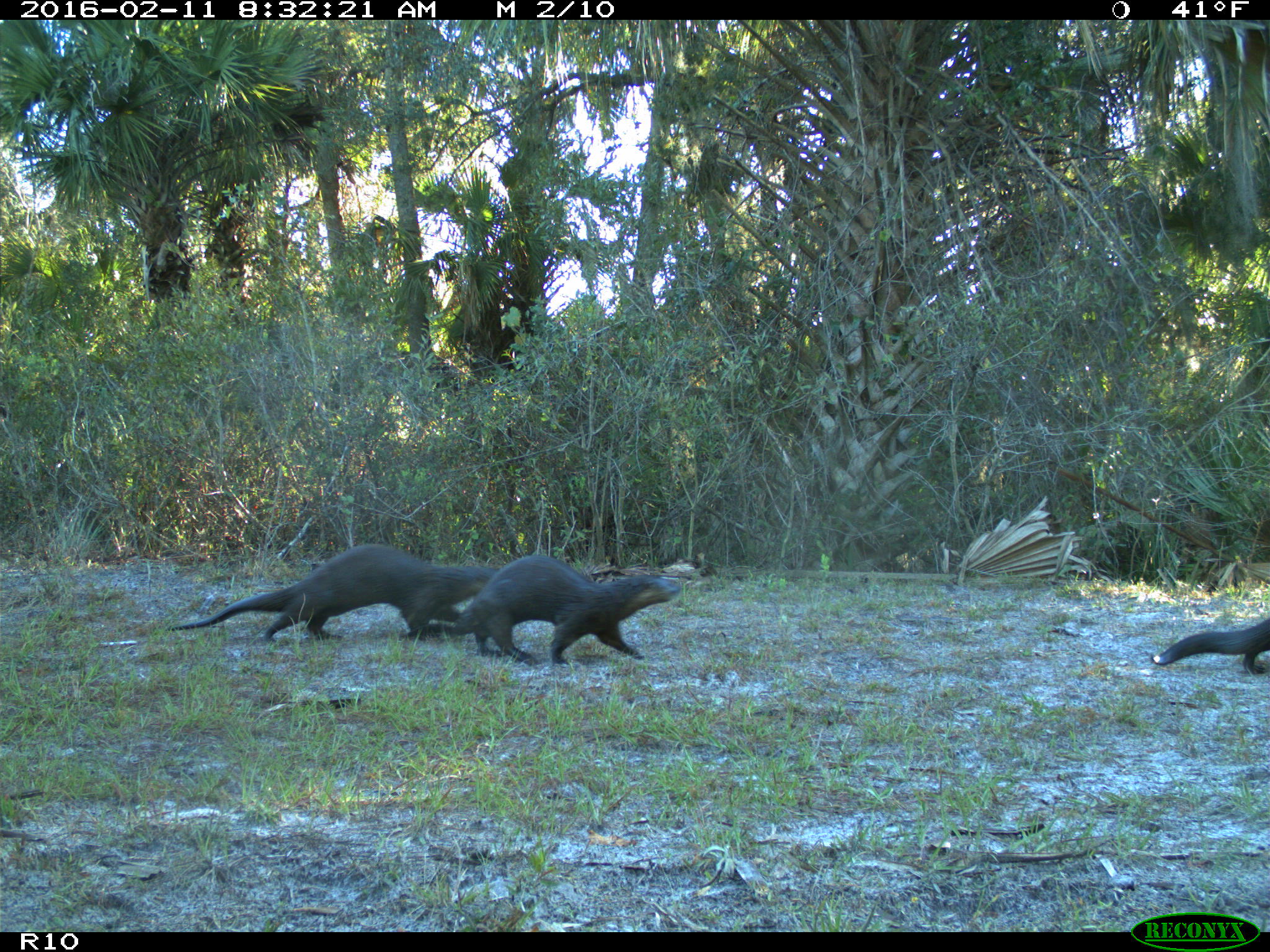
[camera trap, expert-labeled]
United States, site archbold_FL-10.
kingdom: Animalia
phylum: Chordata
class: Mammalia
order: Carnivora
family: Mustelidae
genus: Lontra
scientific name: Lontra canadensis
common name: north american river otter